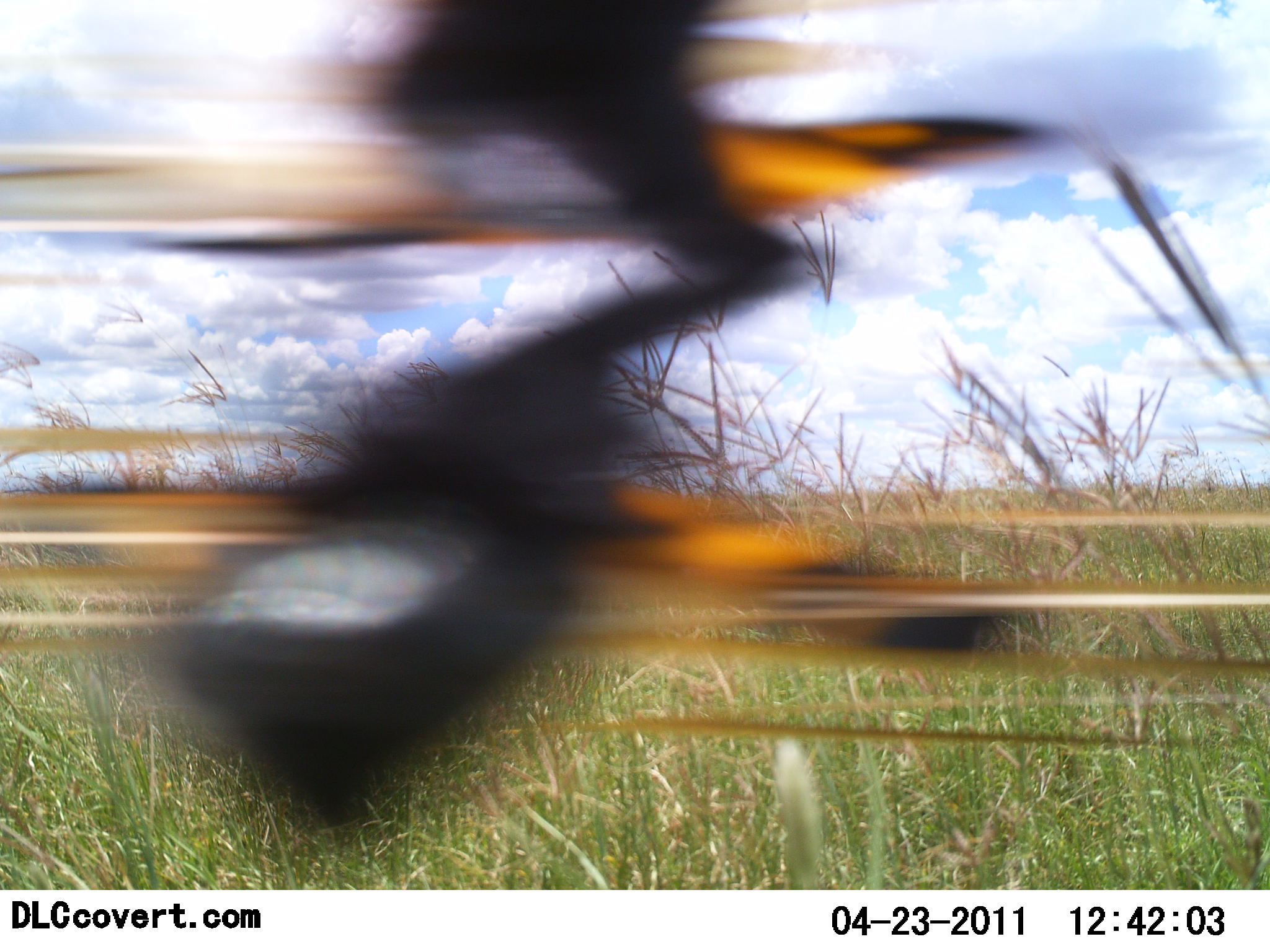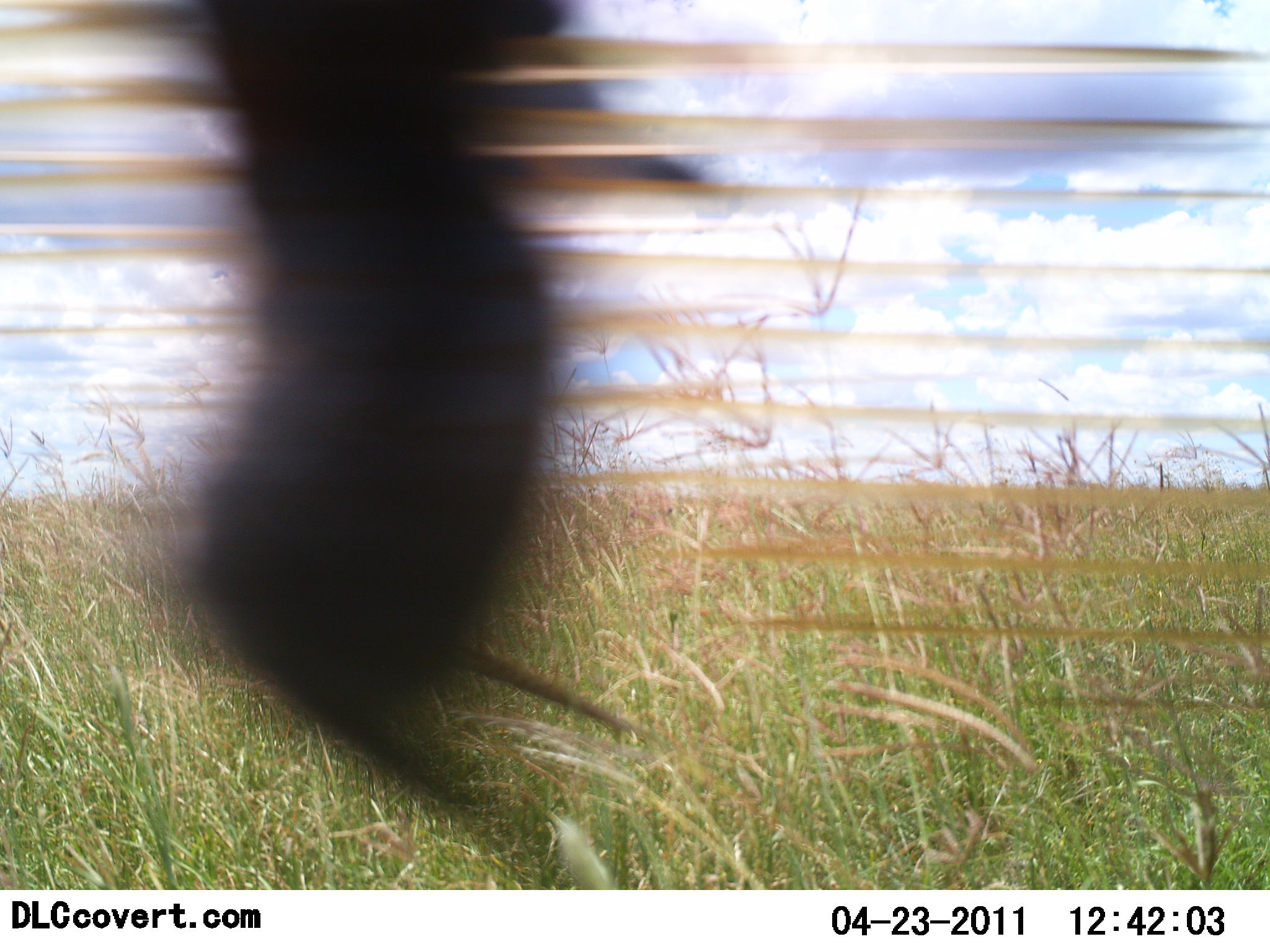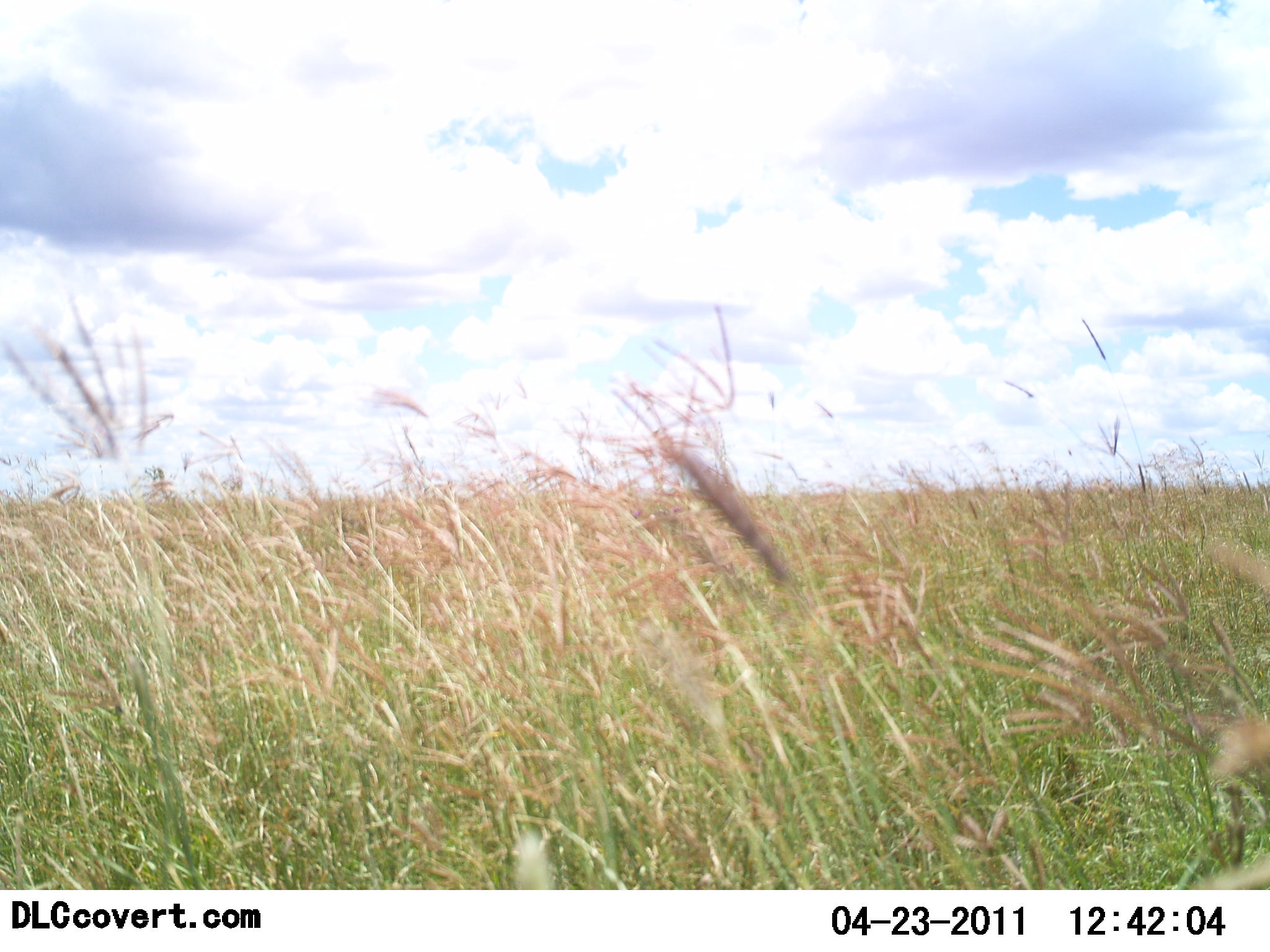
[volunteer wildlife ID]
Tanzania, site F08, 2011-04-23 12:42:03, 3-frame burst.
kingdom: Animalia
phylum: Chordata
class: Aves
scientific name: Aves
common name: bird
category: otherbird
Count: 1.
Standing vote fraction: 0%.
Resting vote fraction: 0%.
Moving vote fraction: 100%.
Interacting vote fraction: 0%.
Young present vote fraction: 0%.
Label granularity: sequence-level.